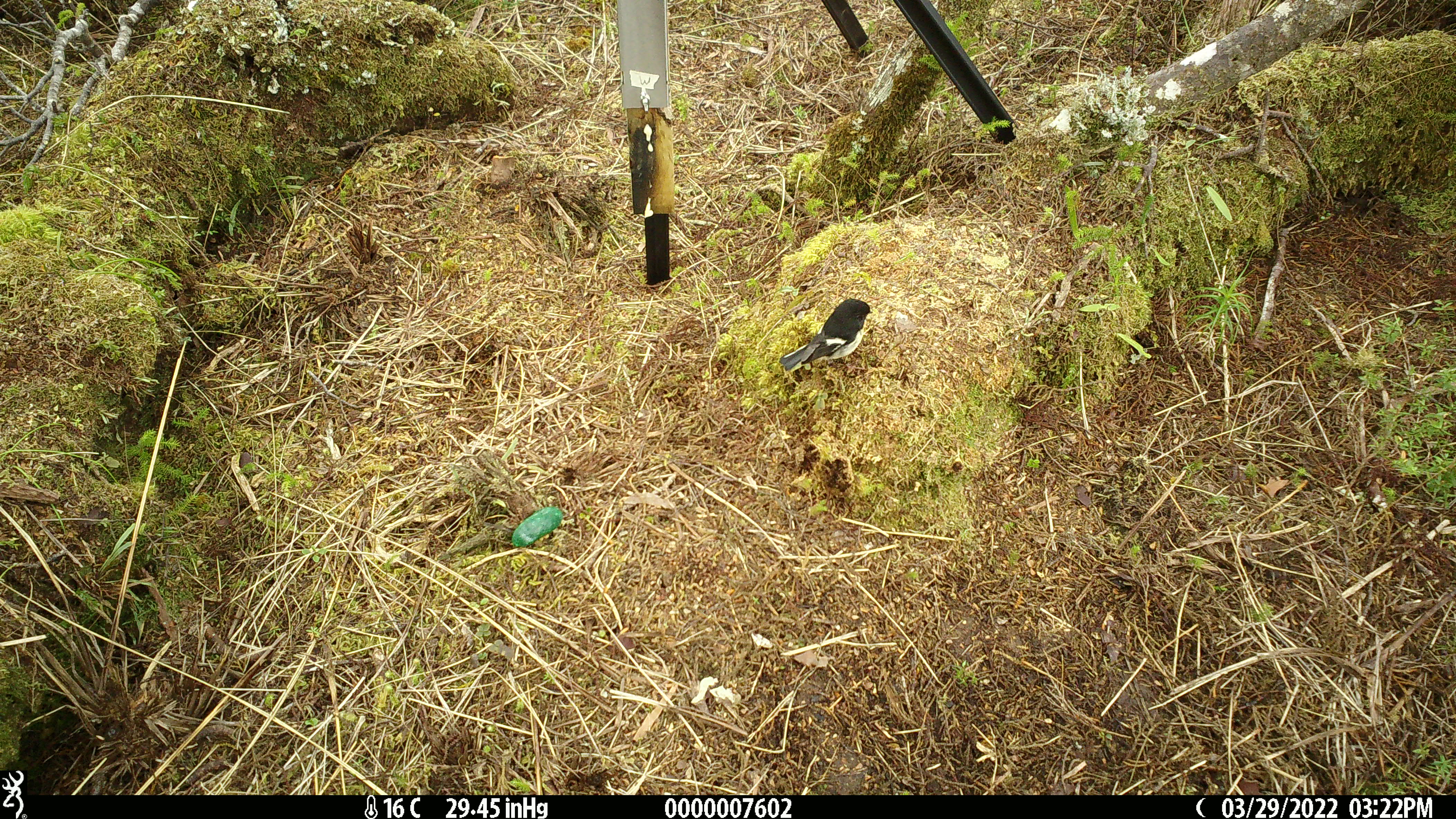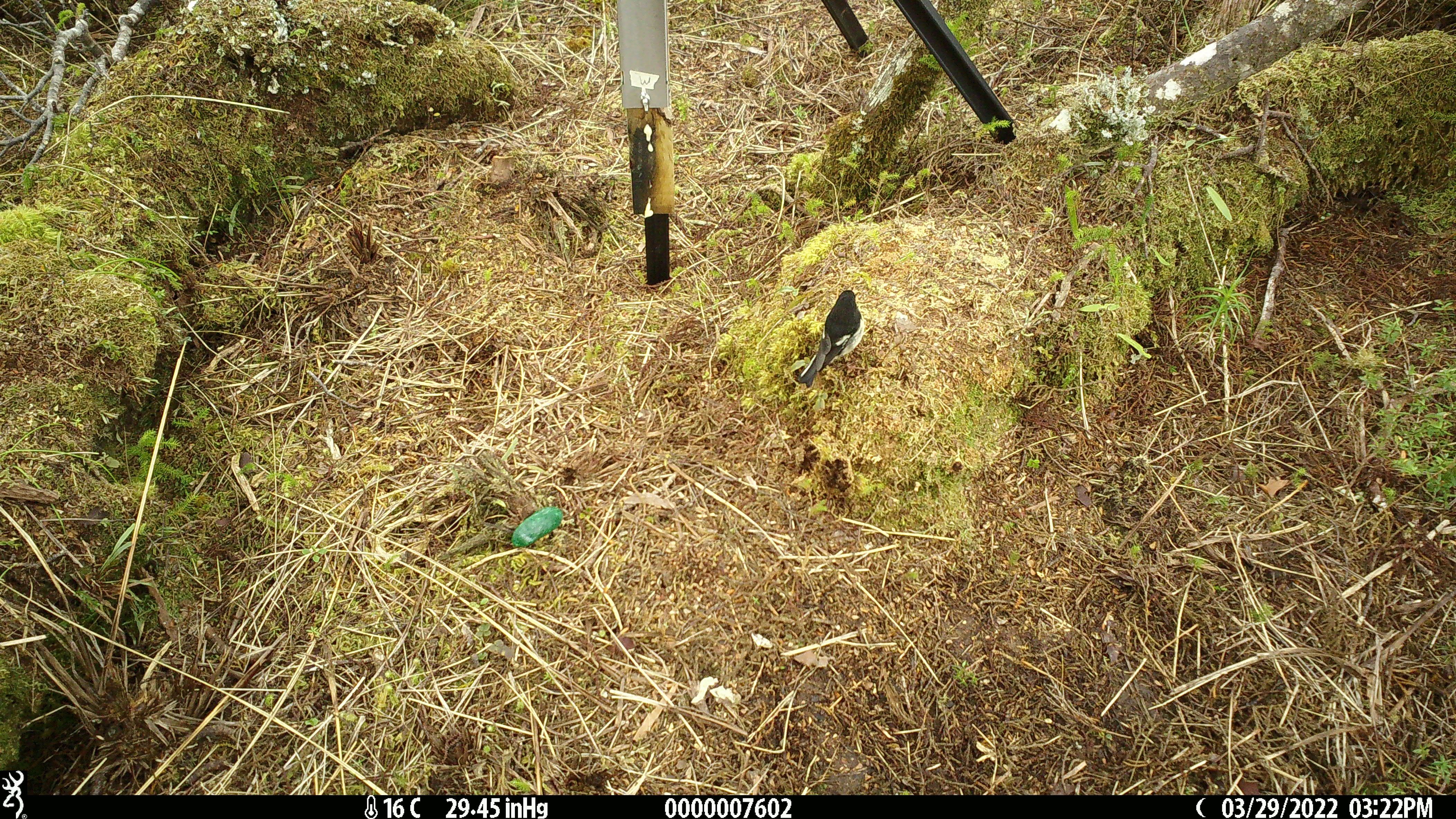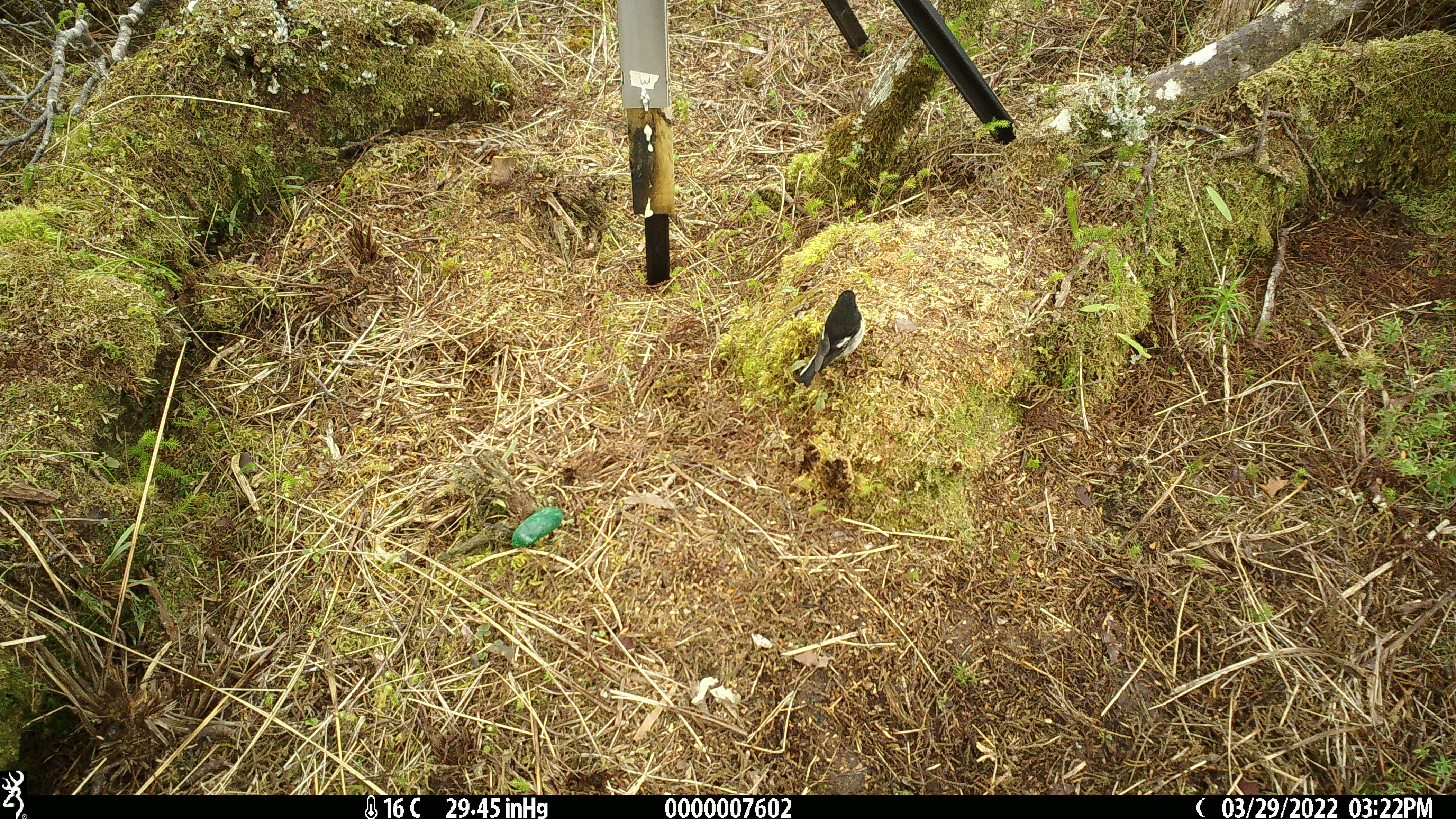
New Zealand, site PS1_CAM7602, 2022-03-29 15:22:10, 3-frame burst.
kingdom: Animalia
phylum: Chordata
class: Aves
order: Passeriformes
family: Petroicidae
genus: Petroica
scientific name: Petroica macrocephala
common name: tomtit